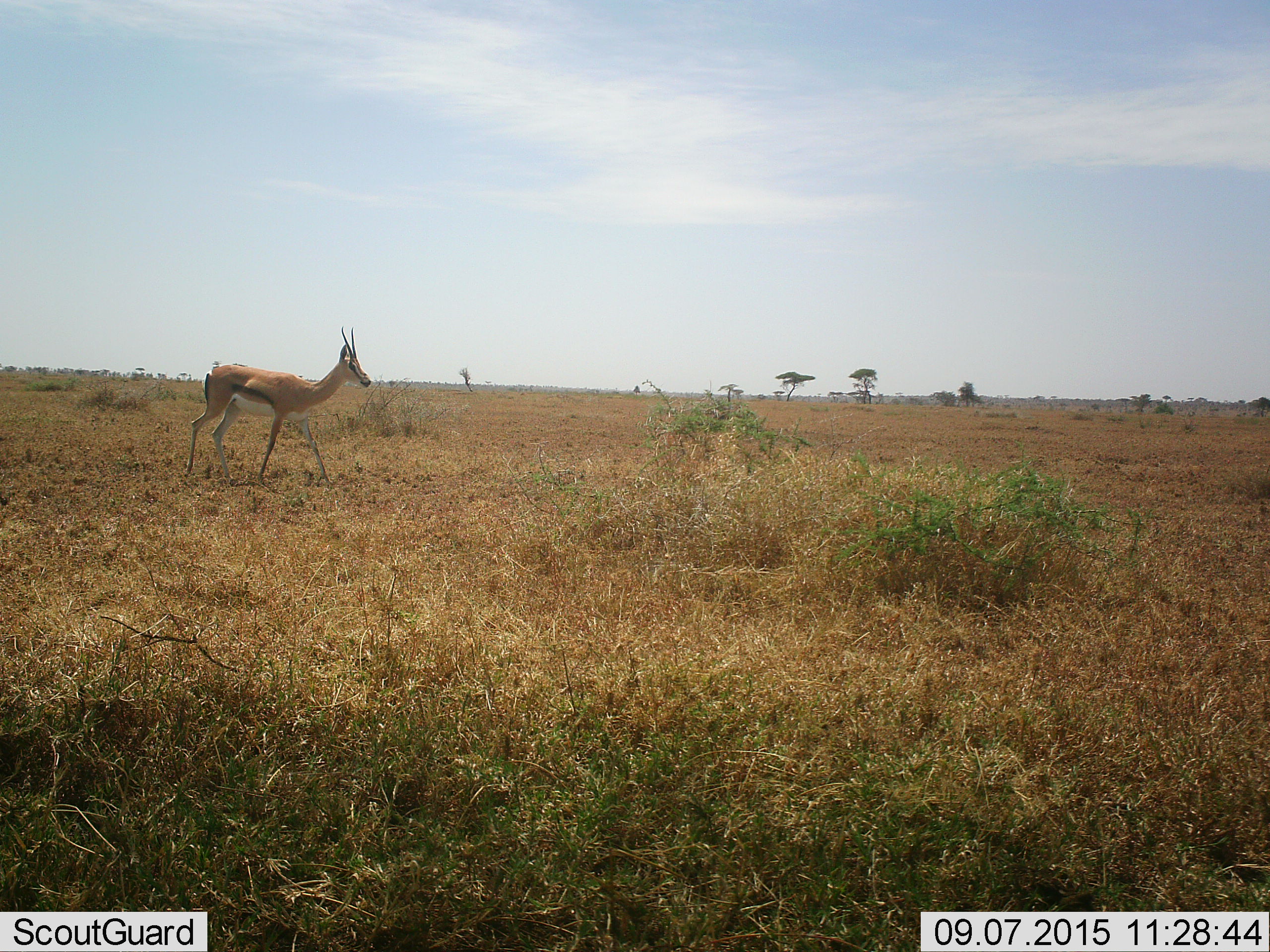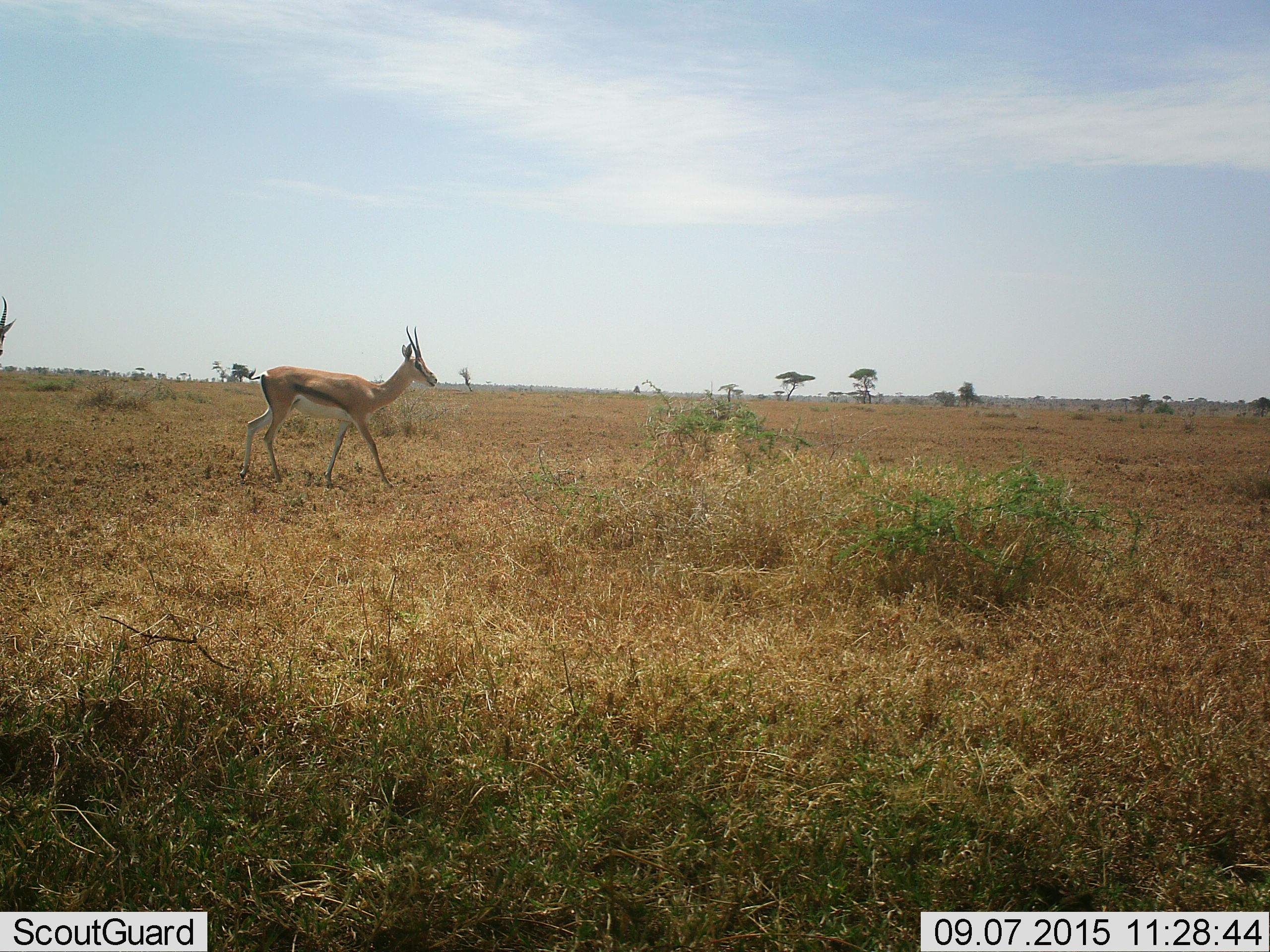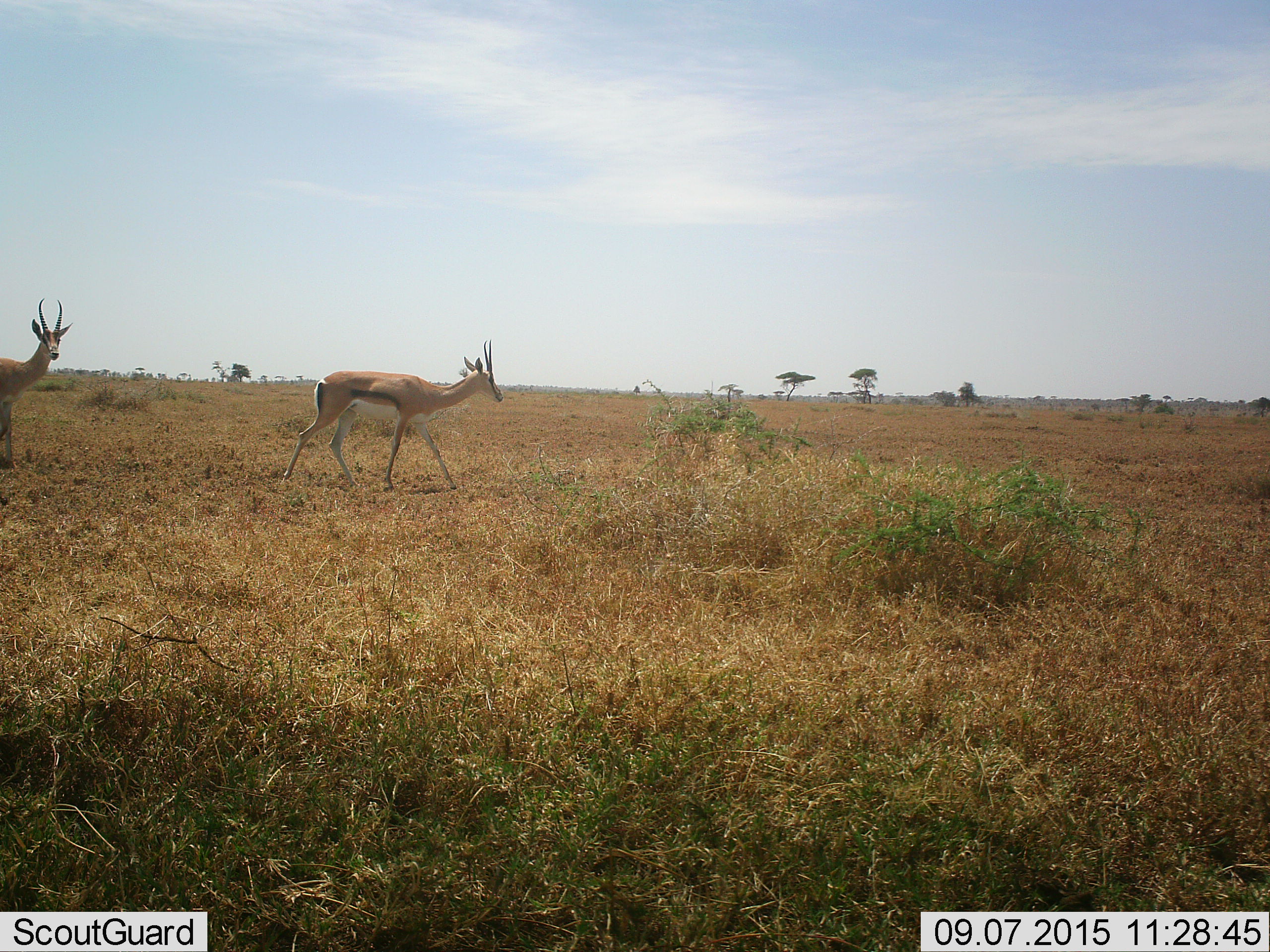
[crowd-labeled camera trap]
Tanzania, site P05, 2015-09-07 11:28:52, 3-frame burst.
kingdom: Animalia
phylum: Chordata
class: Mammalia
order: Artiodactyla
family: Bovidae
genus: Eudorcas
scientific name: Eudorcas thomsonii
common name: thomson's gazelle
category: gazellethomsons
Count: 2.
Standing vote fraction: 12%.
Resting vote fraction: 0%.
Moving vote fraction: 100%.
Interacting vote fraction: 0%.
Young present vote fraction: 0%.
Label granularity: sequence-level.